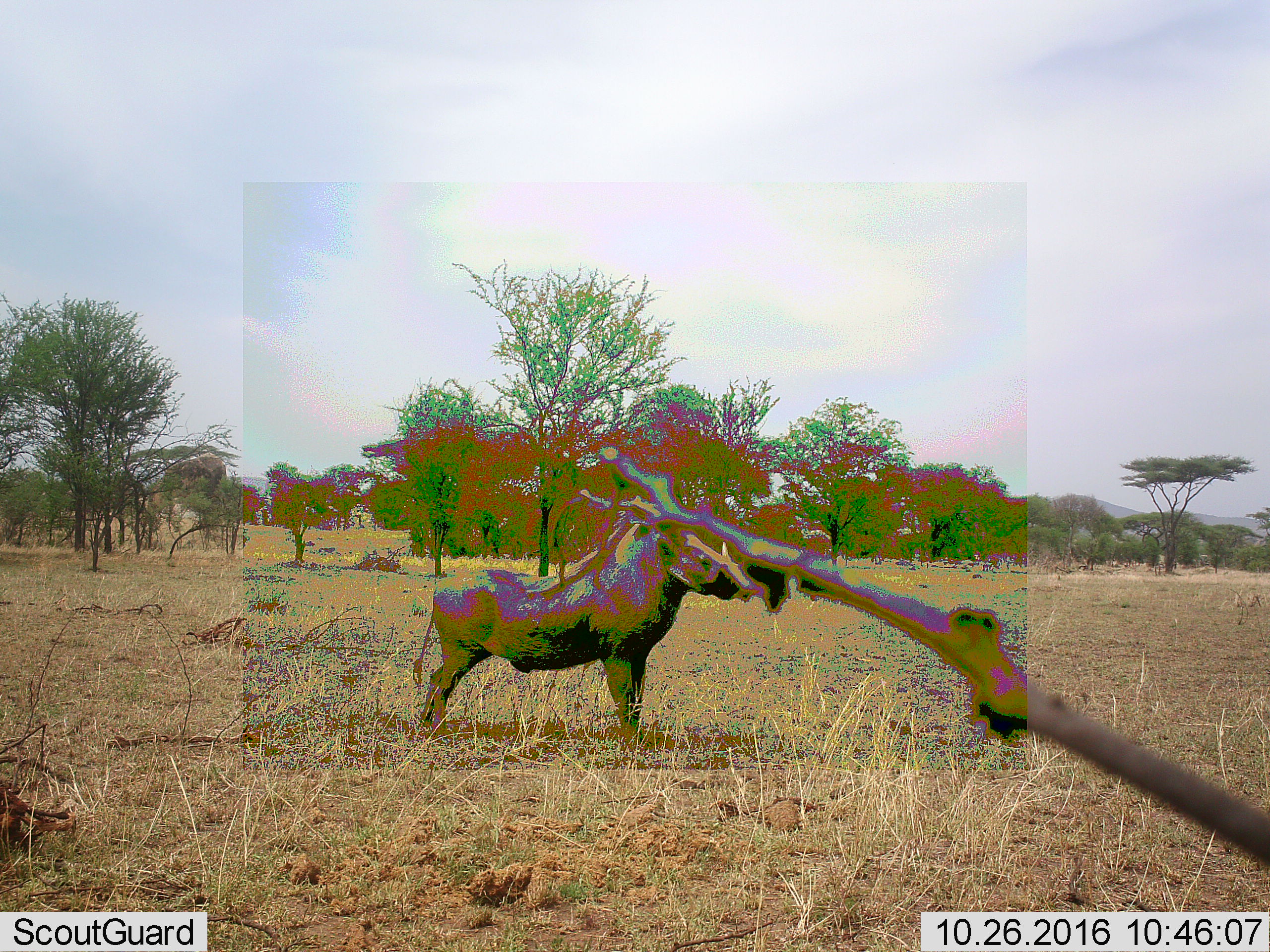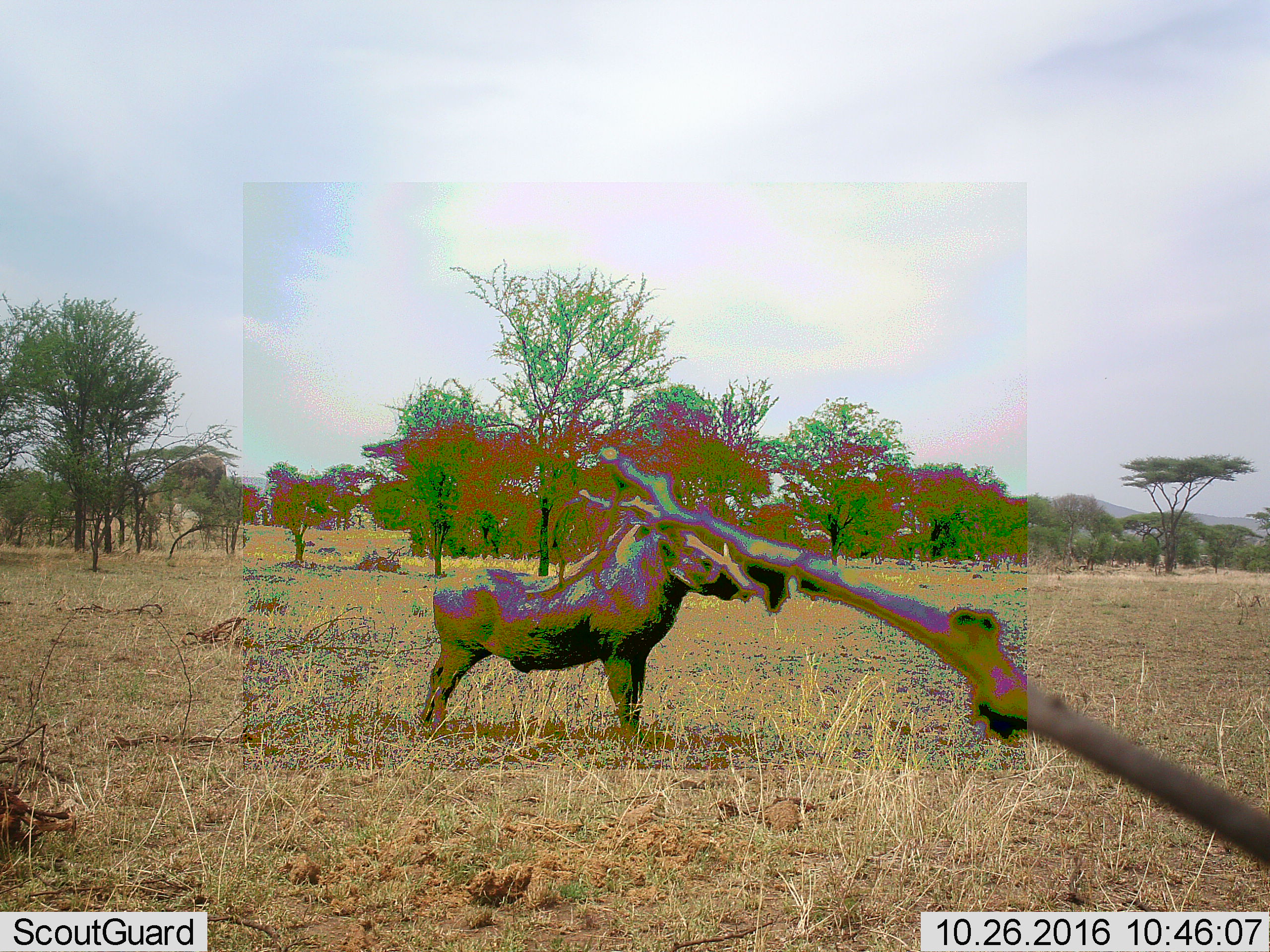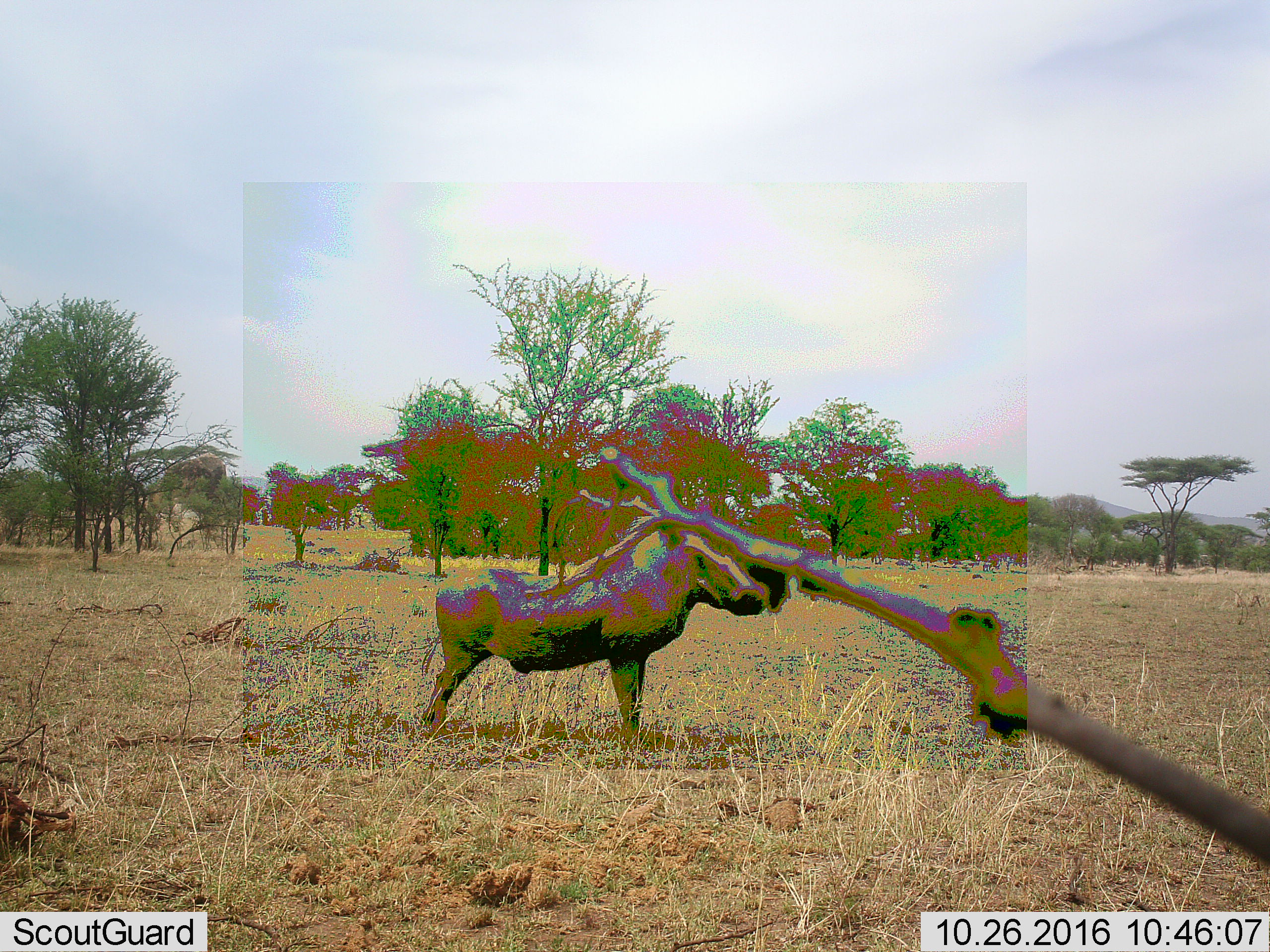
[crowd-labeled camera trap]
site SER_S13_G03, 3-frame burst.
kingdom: Animalia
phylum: Chordata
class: Mammalia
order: Artiodactyla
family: Suidae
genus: Phacochoerus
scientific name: Phacochoerus africanus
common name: warthog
Warthog (Phacochoerus africanus), count 1. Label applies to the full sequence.